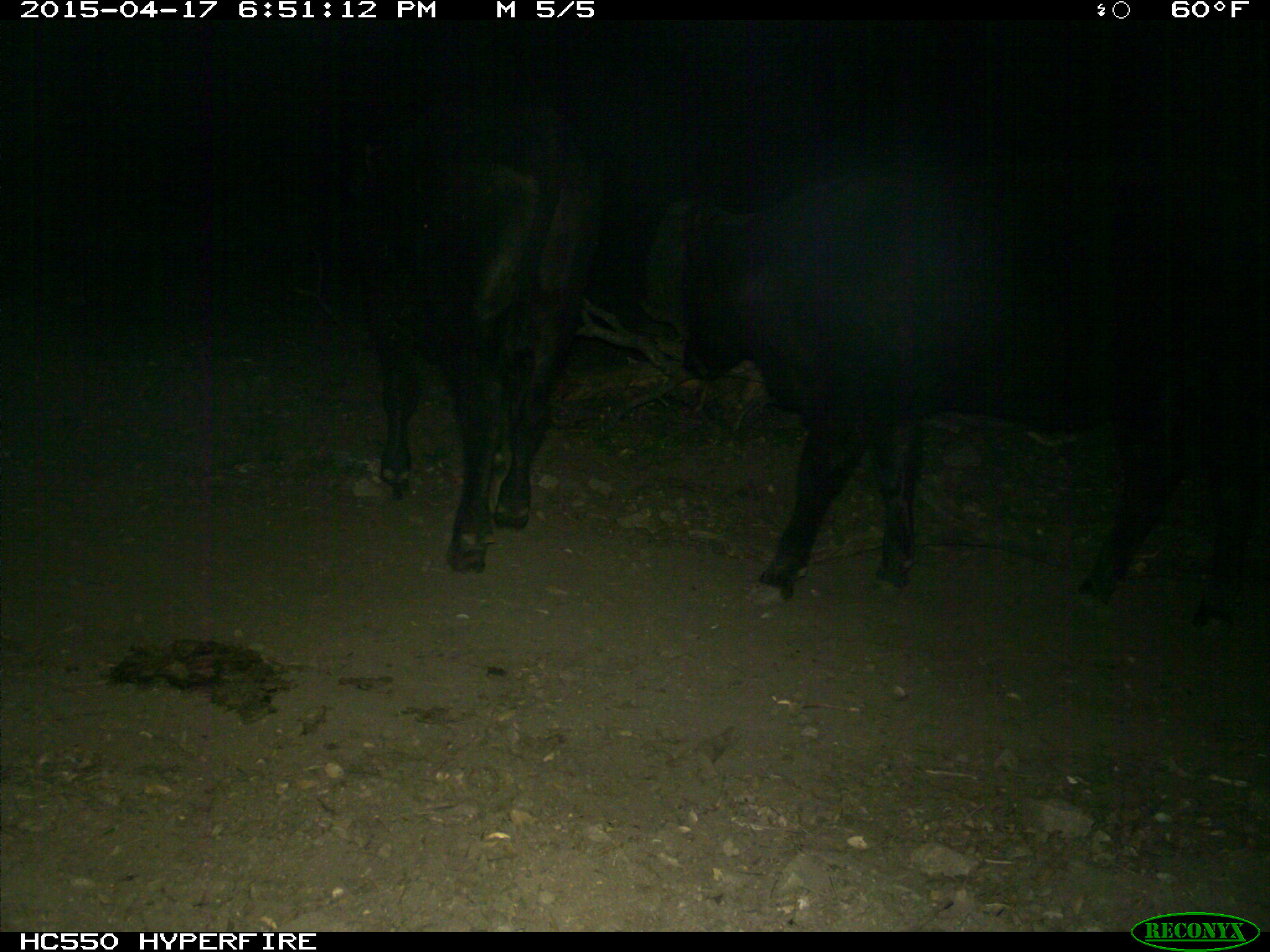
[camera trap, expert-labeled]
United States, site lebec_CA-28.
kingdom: Animalia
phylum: Chordata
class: Mammalia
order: Artiodactyla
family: Bovidae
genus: Bos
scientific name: Bos taurus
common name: domestic cow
Bos taurus (domestic cow).